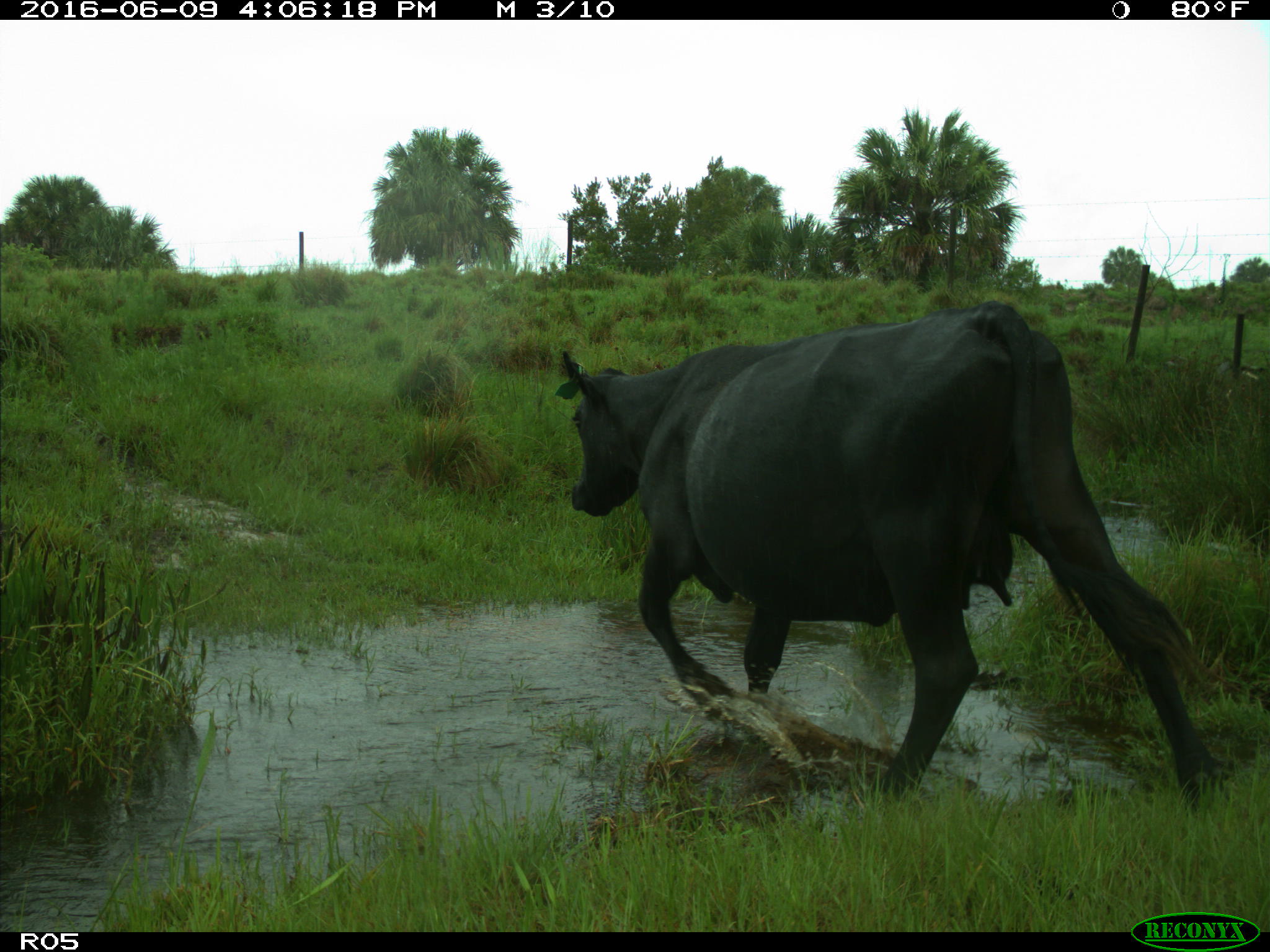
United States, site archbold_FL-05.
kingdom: Animalia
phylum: Chordata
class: Mammalia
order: Artiodactyla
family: Bovidae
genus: Bos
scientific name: Bos taurus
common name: domestic cow